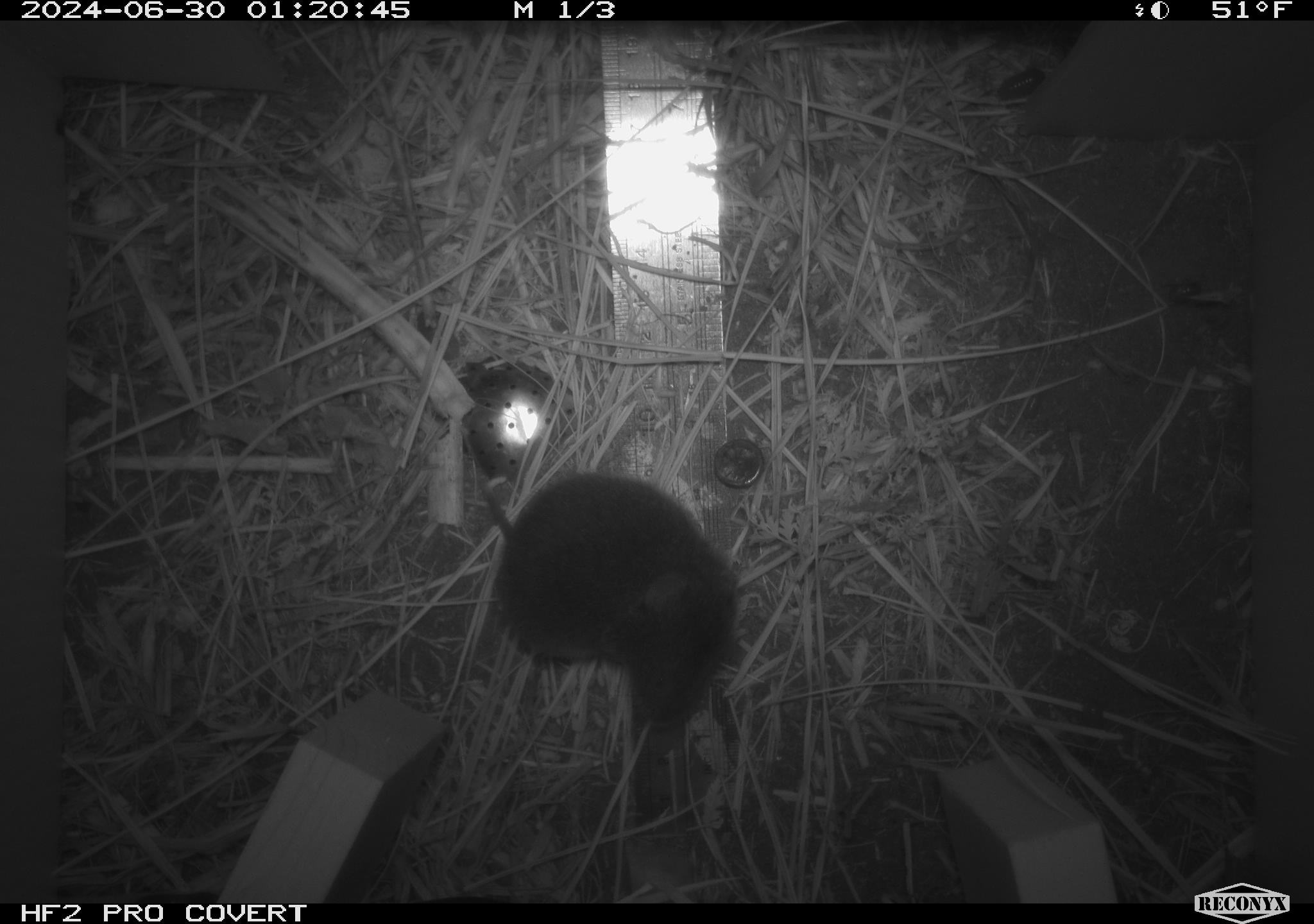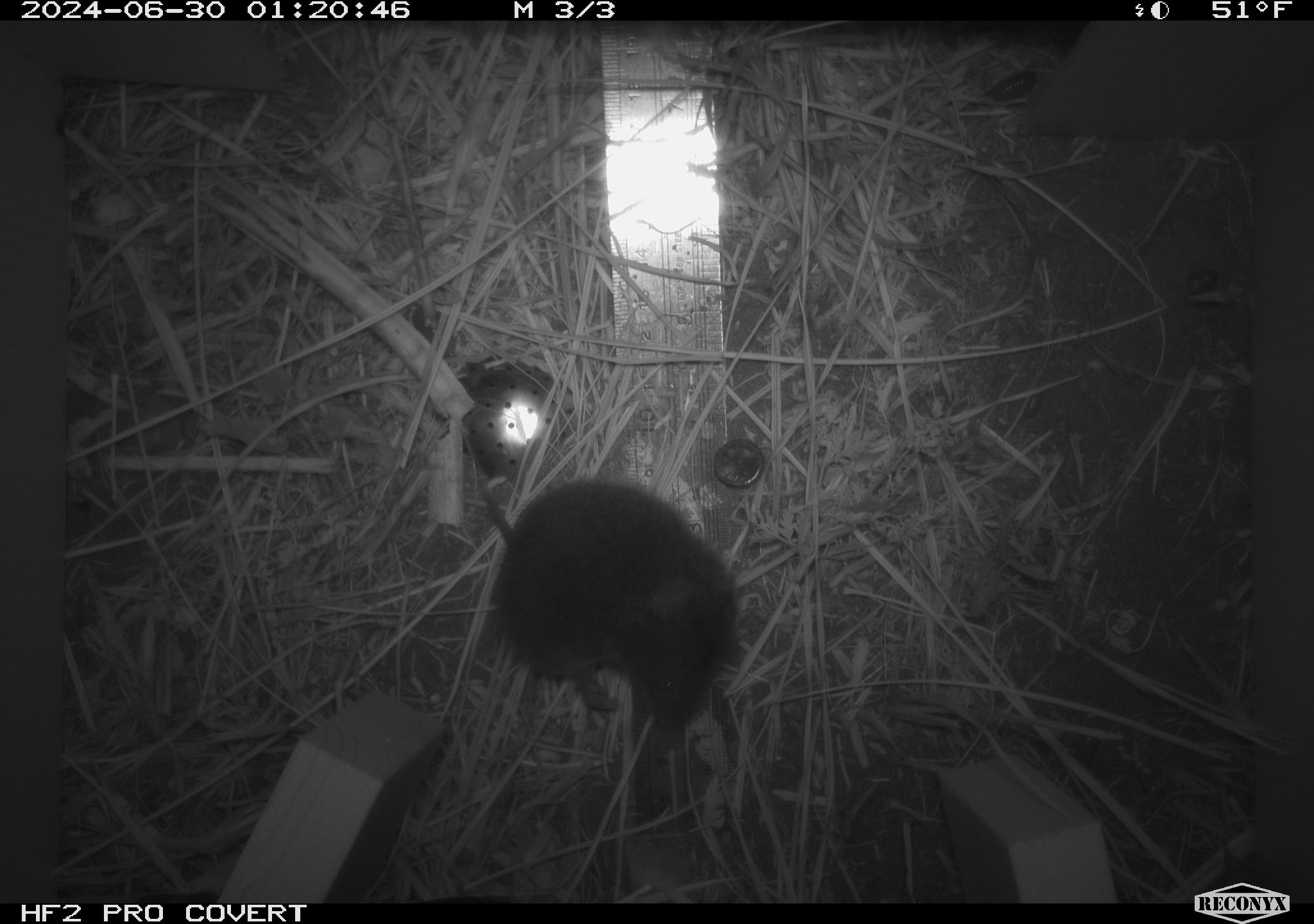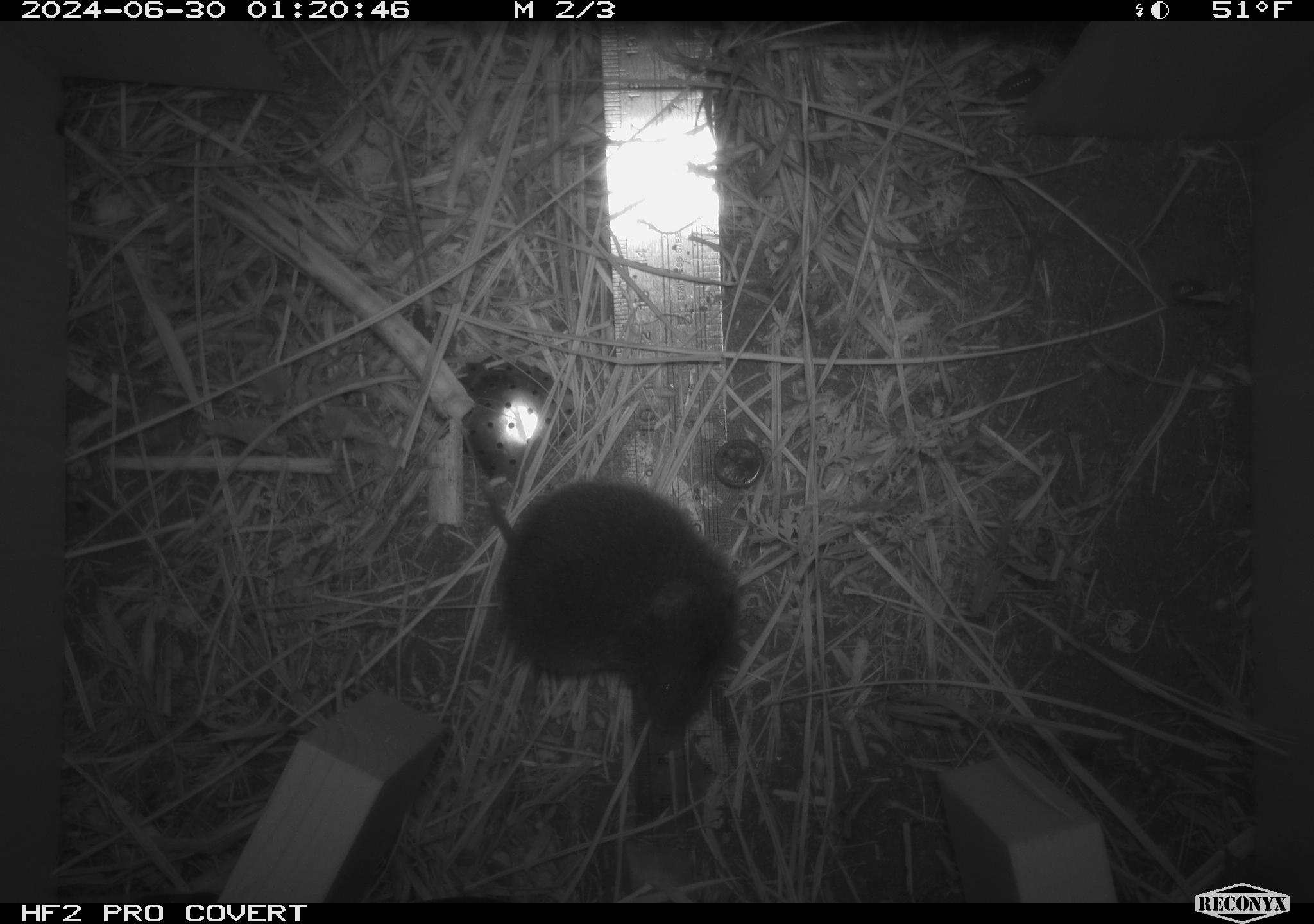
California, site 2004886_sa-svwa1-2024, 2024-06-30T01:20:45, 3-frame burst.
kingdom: Animalia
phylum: Chordata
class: Mammalia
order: Rodentia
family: Cricetidae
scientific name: Arvicolinae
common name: voles, lemmings, and muskrats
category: arvicolinae subfamily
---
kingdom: Animalia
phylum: Arthropoda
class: Malacostraca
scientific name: Malacostraca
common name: amphipods, crabs, isopods, krill, lobsters and shrimps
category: malacostracan